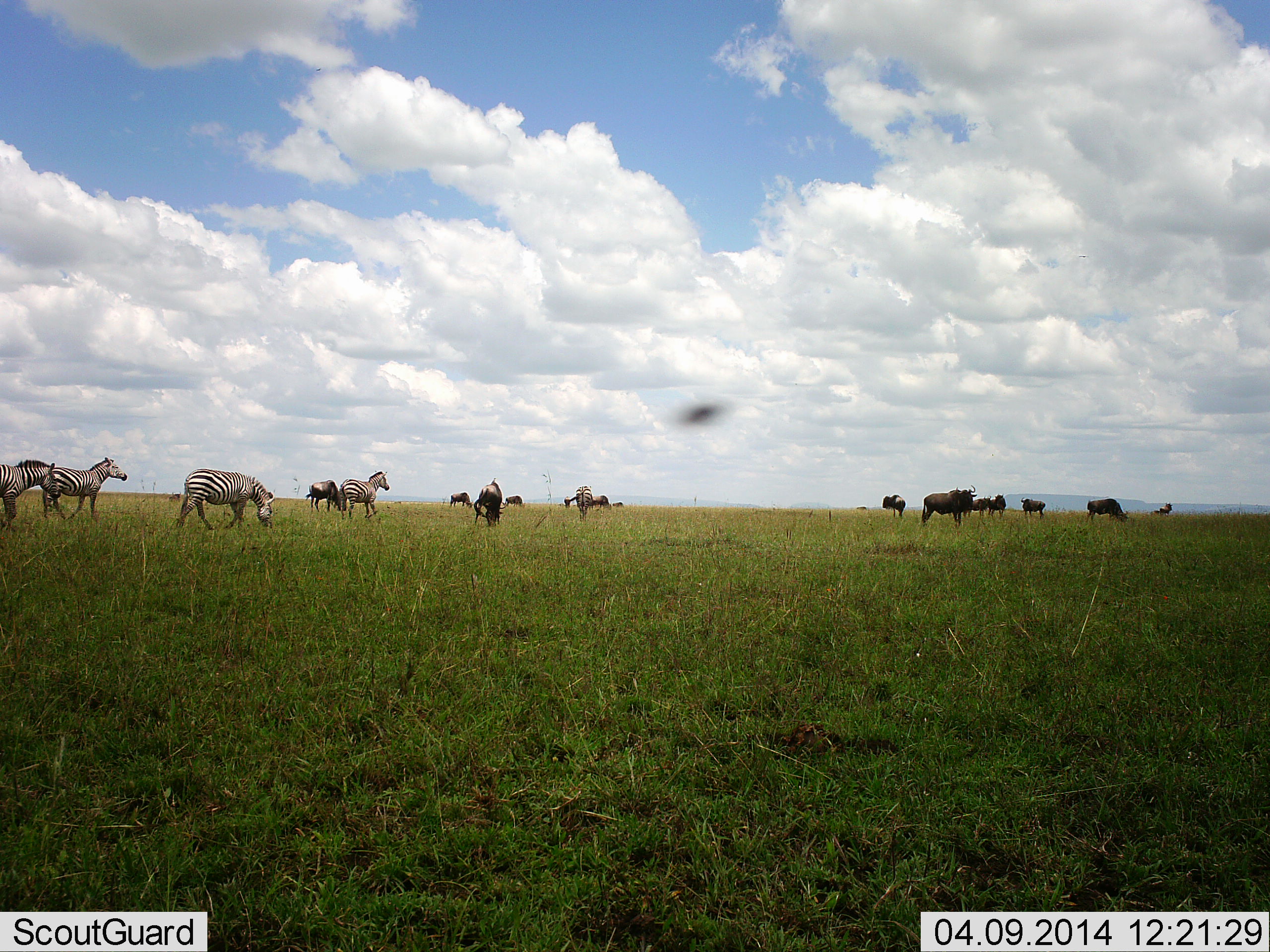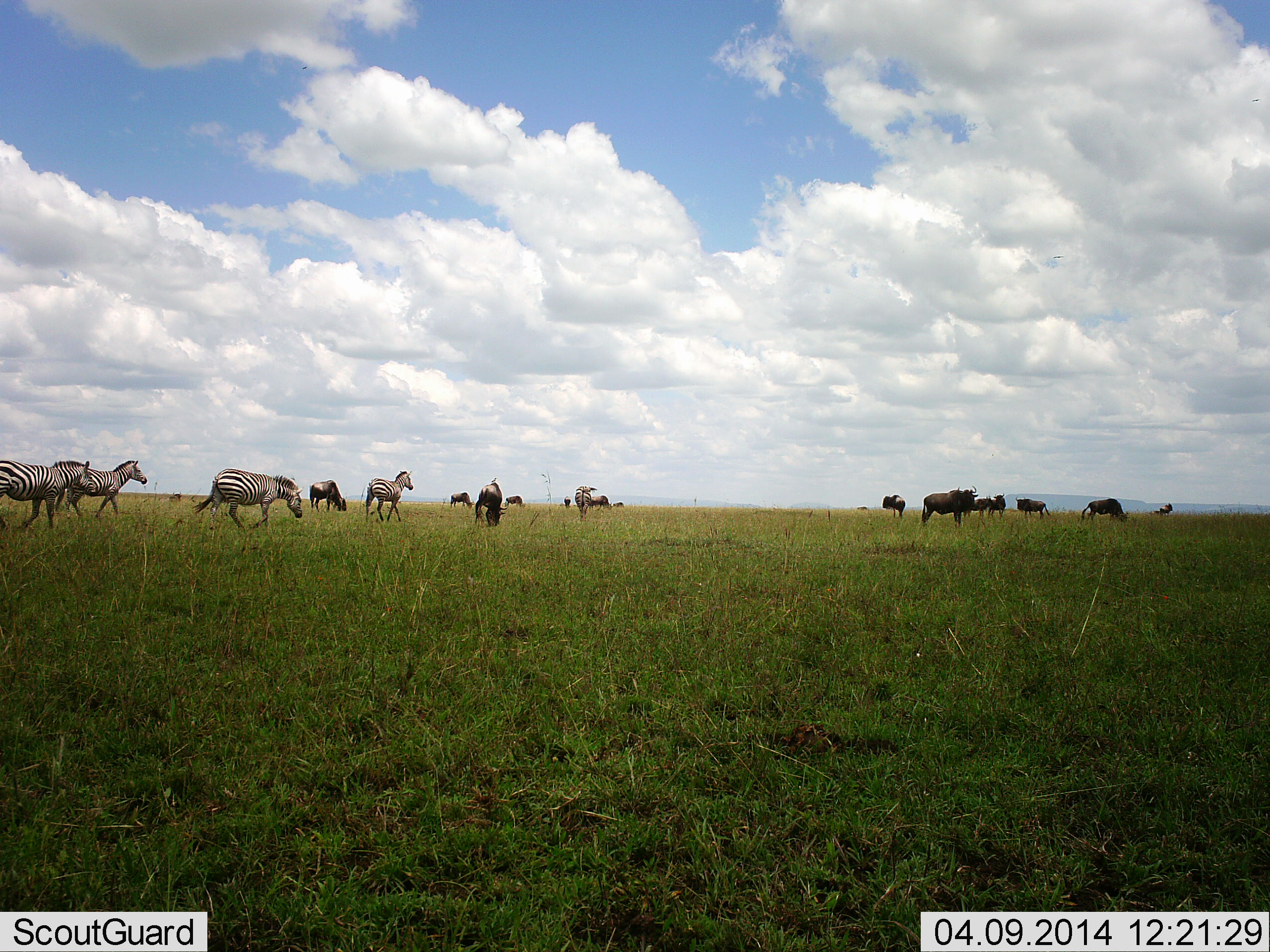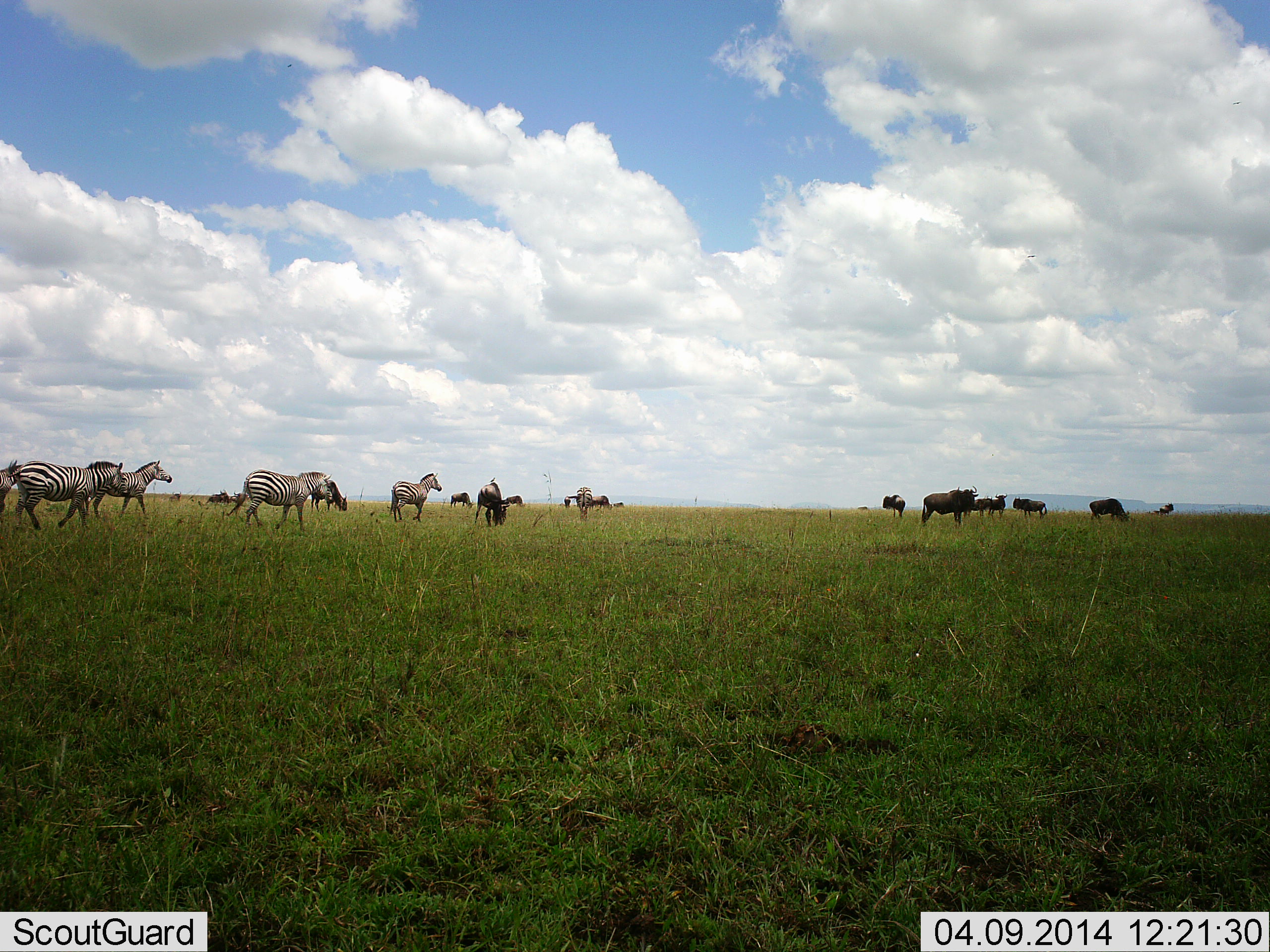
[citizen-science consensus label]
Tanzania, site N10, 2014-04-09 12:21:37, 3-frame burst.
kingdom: Animalia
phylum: Chordata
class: Mammalia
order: Artiodactyla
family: Bovidae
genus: Connochaetes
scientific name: Connochaetes taurinus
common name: blue wildebeest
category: wildebeest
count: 11-50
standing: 70%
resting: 10%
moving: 10%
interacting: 0%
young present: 10%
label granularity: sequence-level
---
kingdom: Animalia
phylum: Chordata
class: Mammalia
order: Perissodactyla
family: Equidae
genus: Equus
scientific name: Equus quagga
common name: plains zebra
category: zebra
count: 5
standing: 18%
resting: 0%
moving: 100%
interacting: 0%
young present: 0%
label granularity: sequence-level